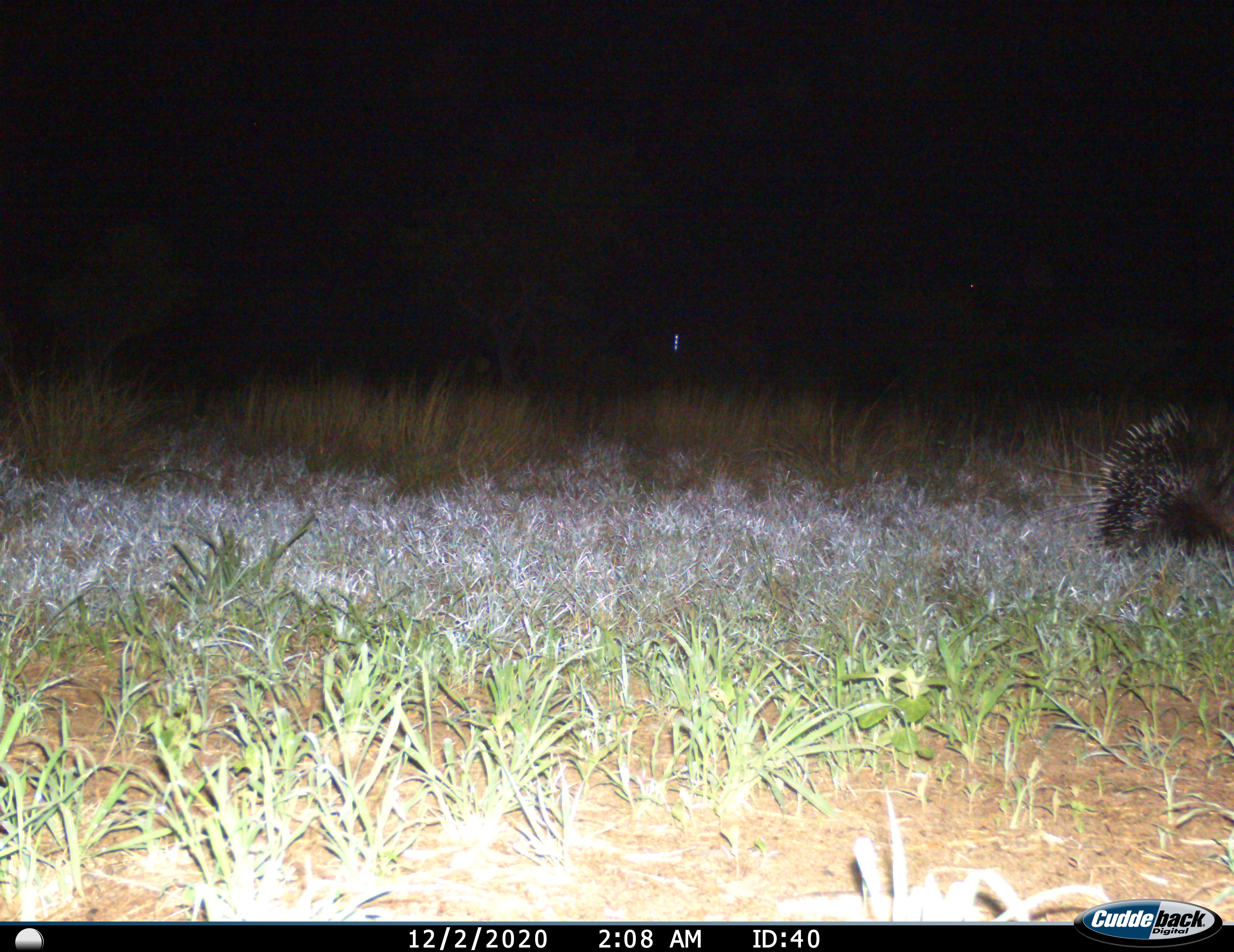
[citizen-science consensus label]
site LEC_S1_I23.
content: unidentified animal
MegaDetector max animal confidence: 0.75